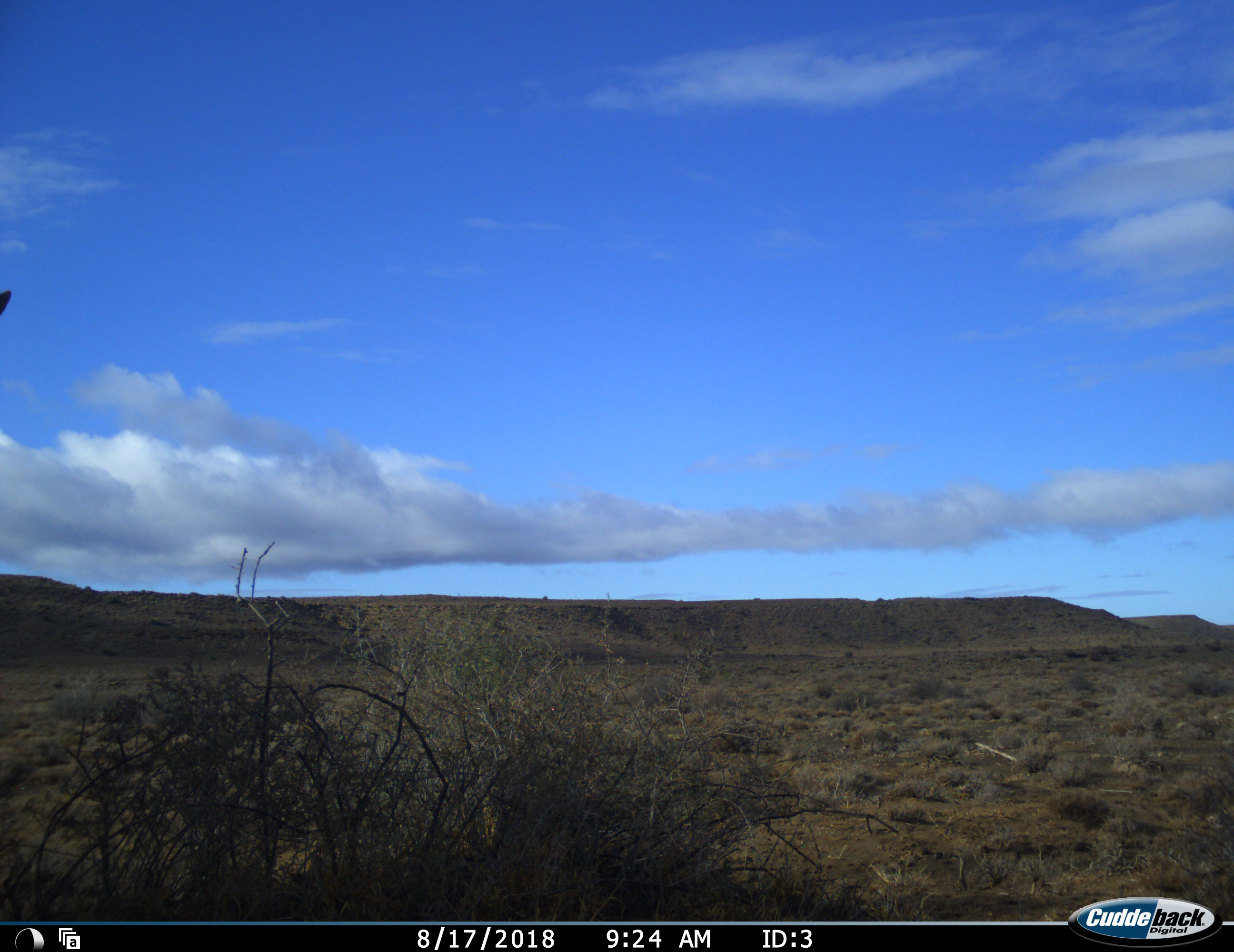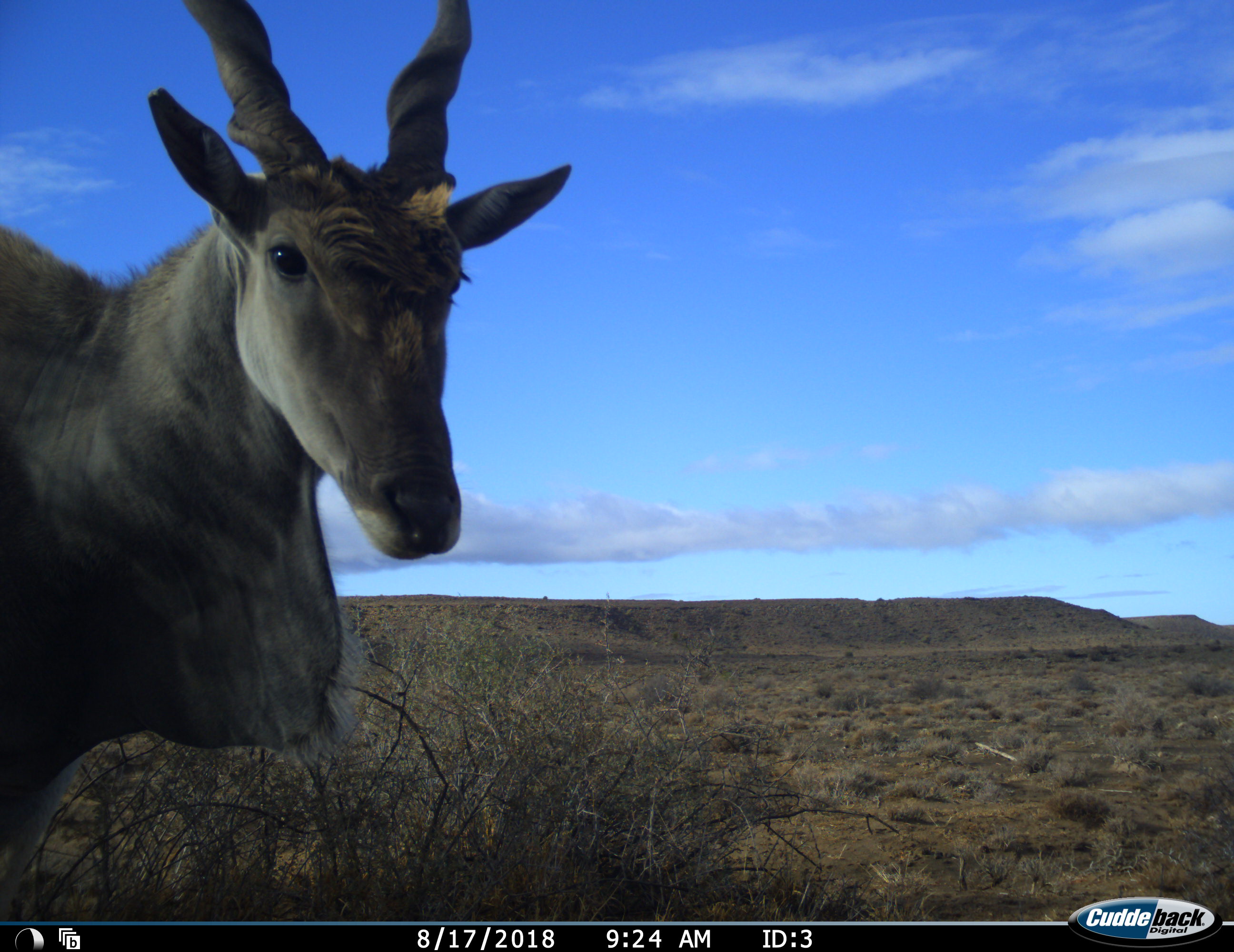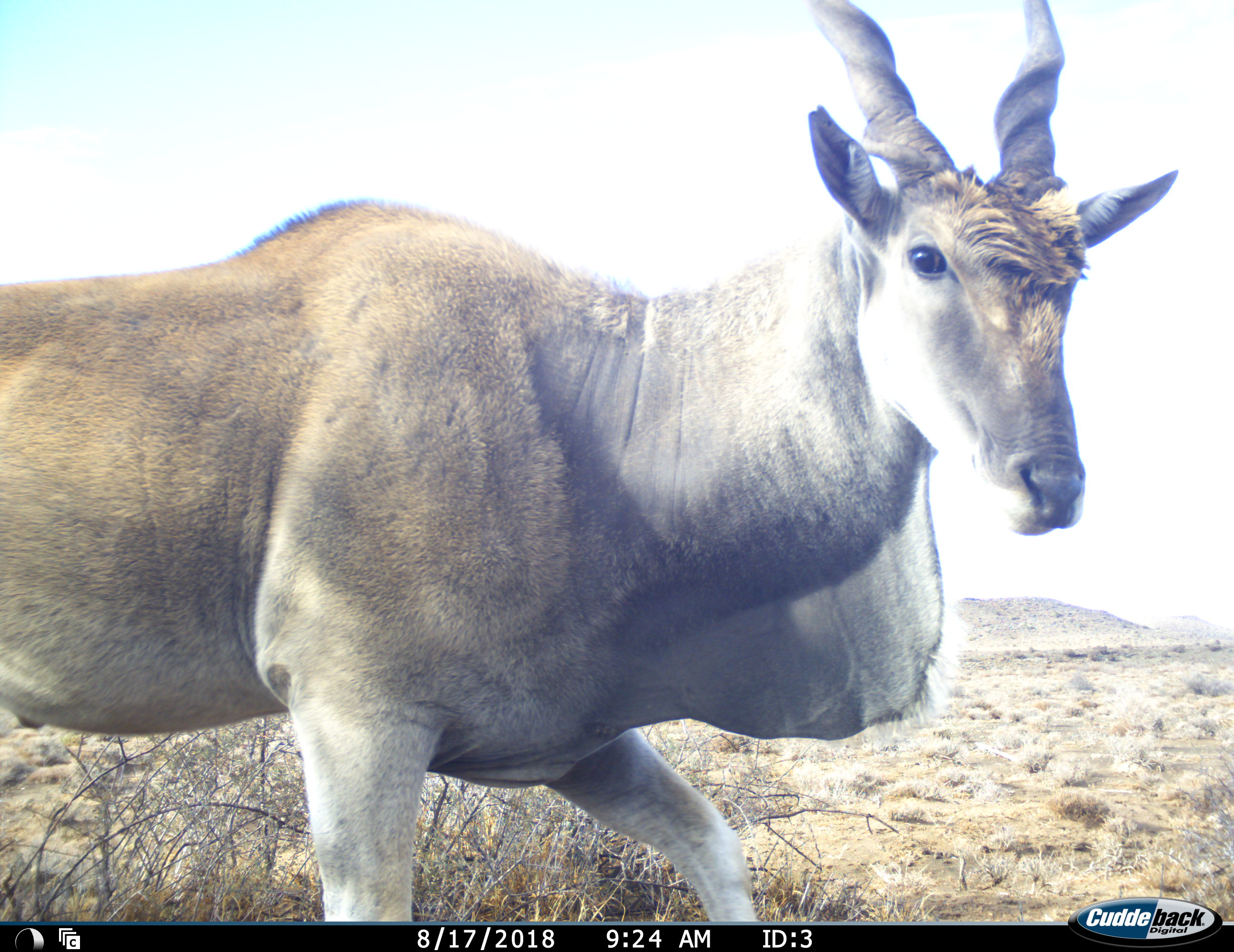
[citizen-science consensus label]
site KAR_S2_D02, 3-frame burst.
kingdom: Animalia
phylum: Chordata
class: Mammalia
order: Artiodactyla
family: Bovidae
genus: Tragelaphus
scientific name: Tragelaphus oryx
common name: eland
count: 1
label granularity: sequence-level